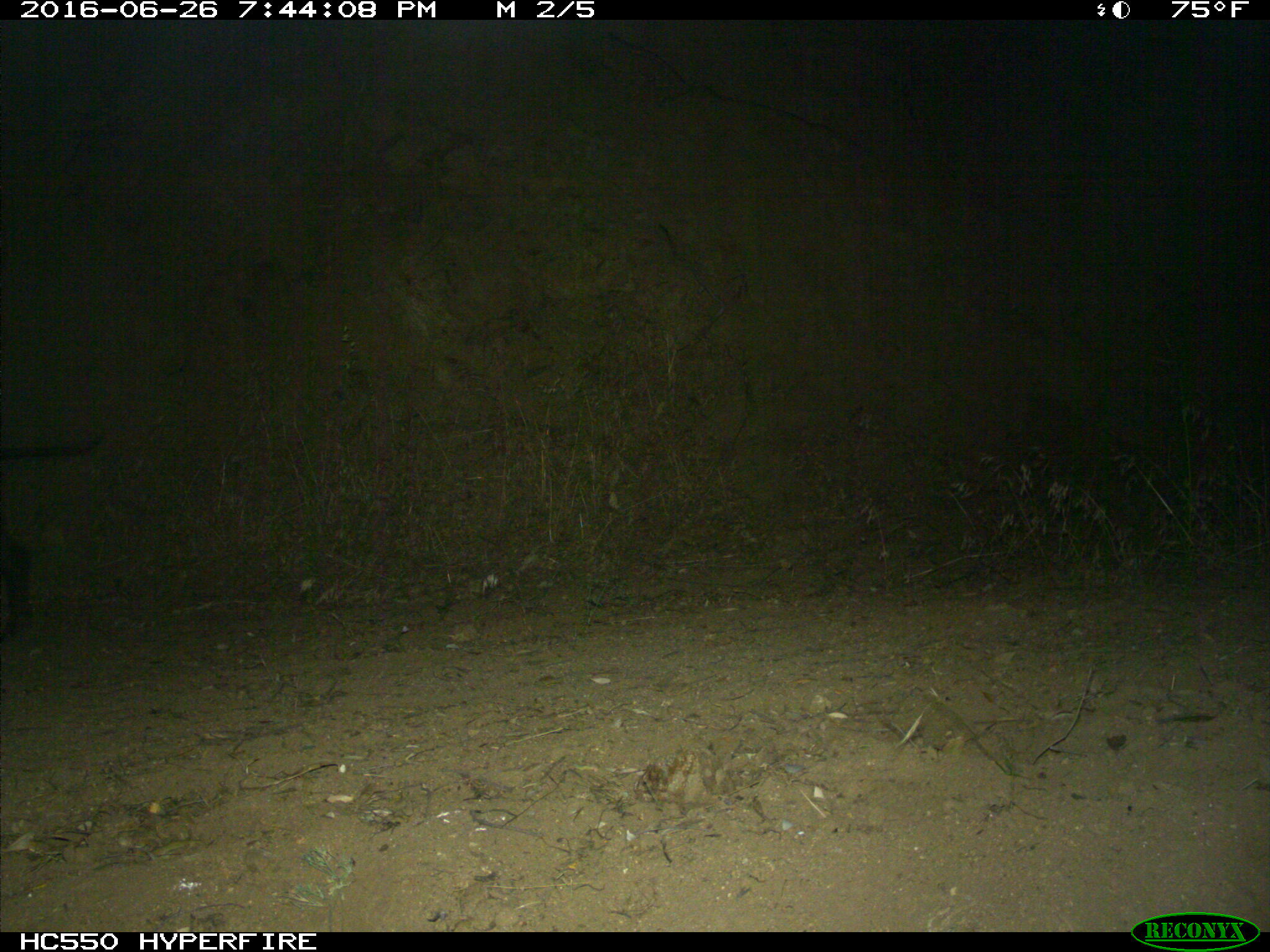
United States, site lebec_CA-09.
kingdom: Animalia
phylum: Chordata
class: Mammalia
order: Artiodactyla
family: Suidae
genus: Sus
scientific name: Sus scrofa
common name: wild boar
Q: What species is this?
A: Sus scrofa (wild boar).